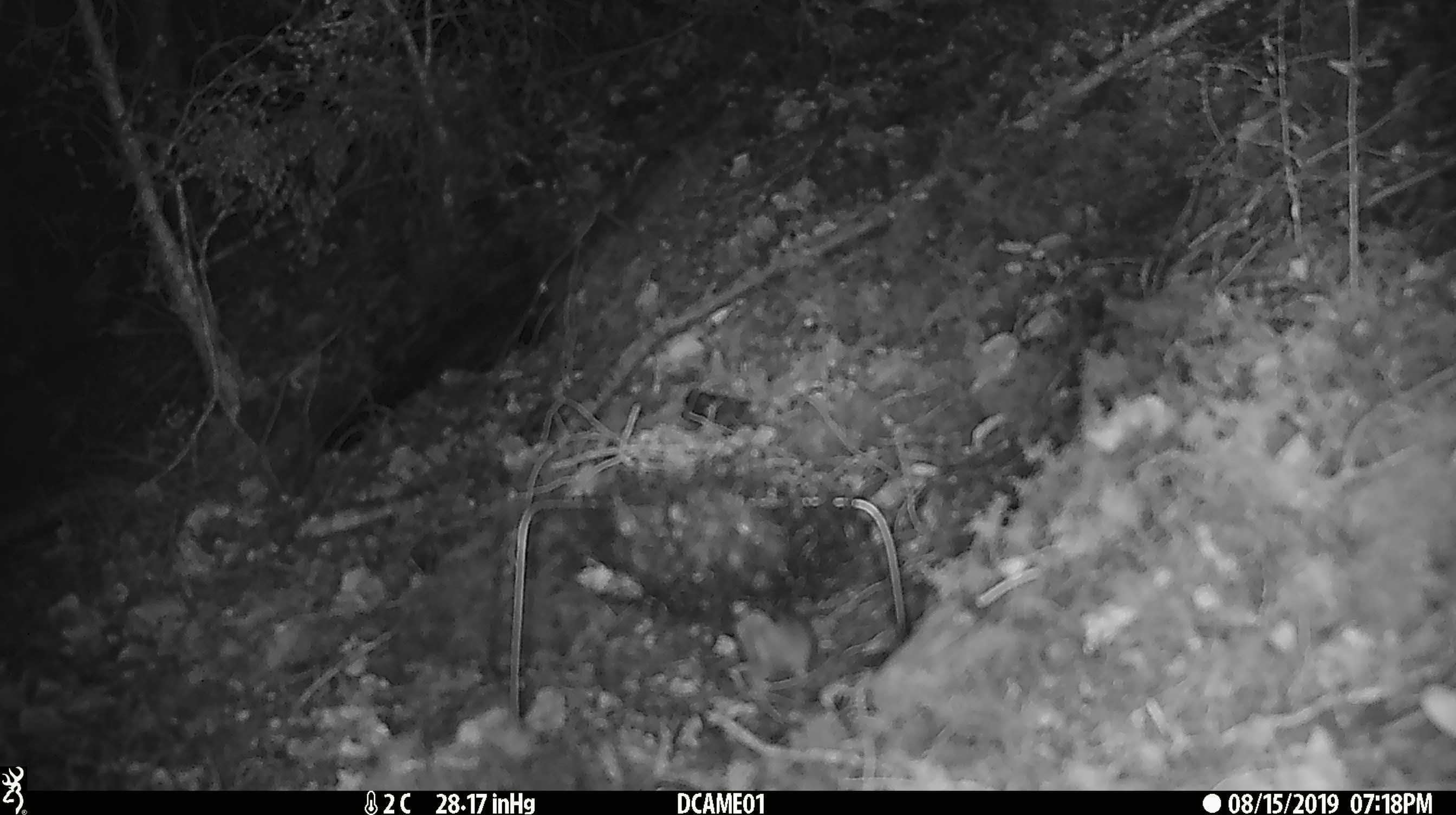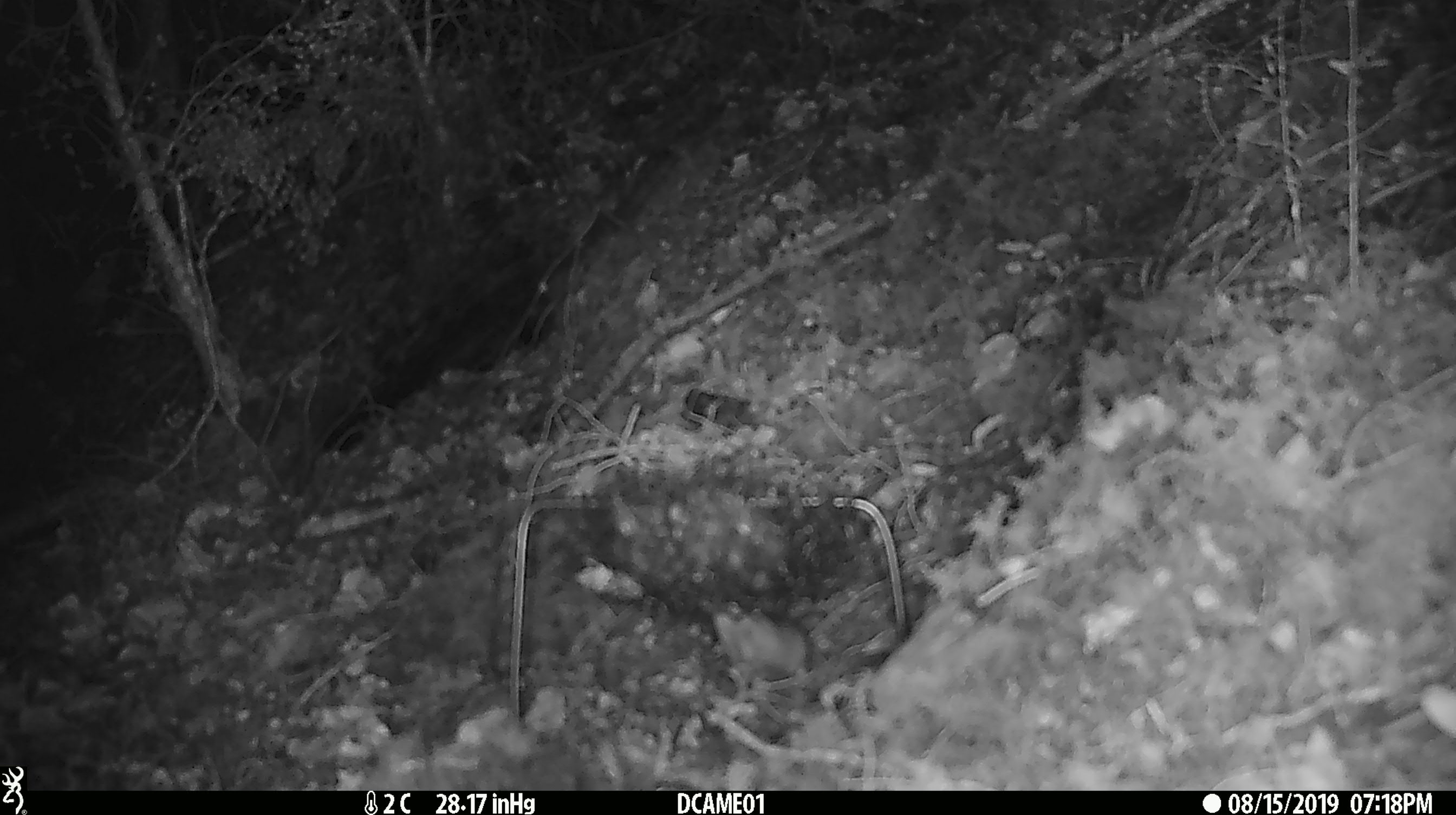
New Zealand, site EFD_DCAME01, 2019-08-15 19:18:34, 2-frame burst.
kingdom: Animalia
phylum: Chordata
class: Mammalia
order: Rodentia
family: Muridae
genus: Mus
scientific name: Mus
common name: mouse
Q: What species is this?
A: Mouse (Mus).